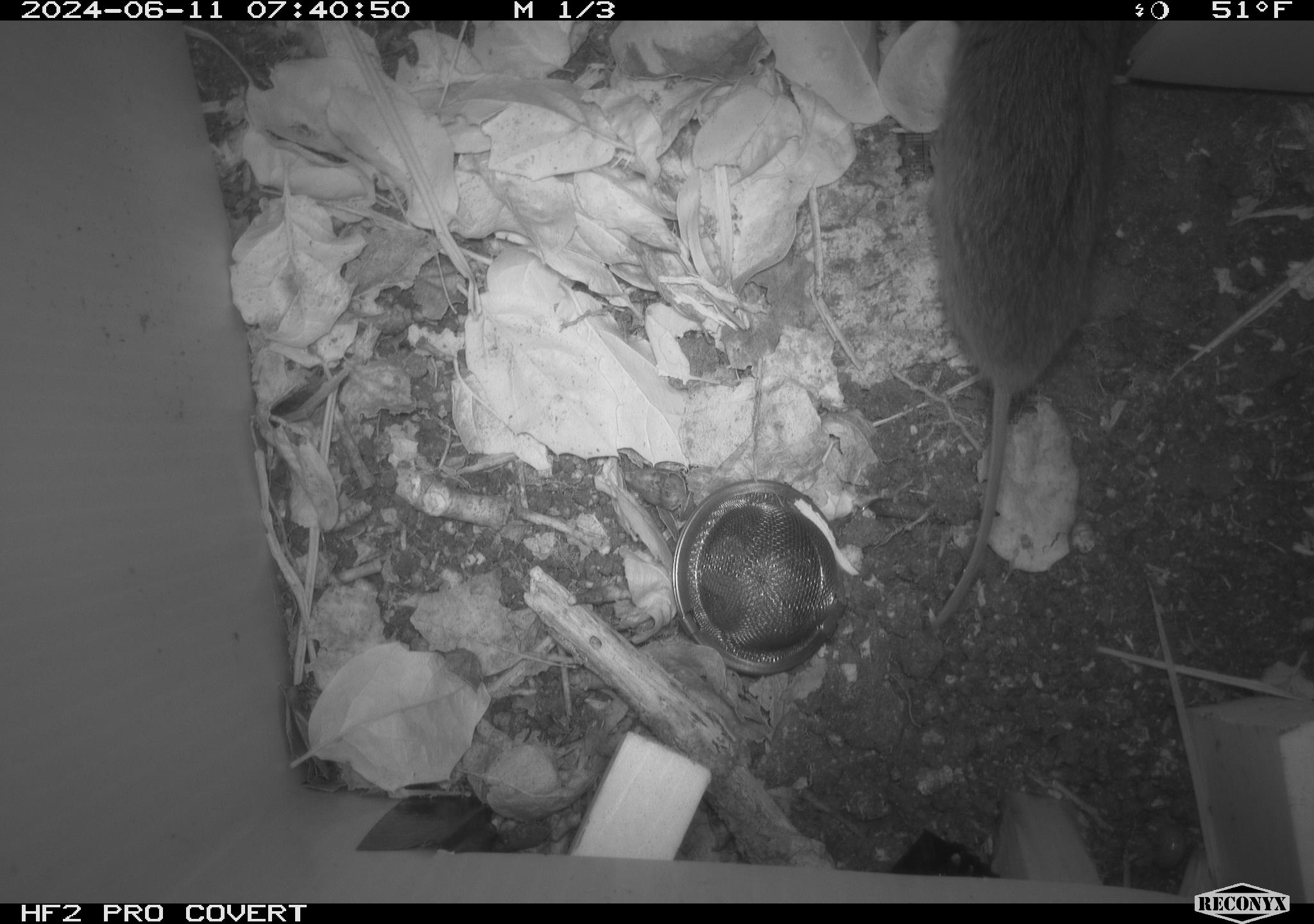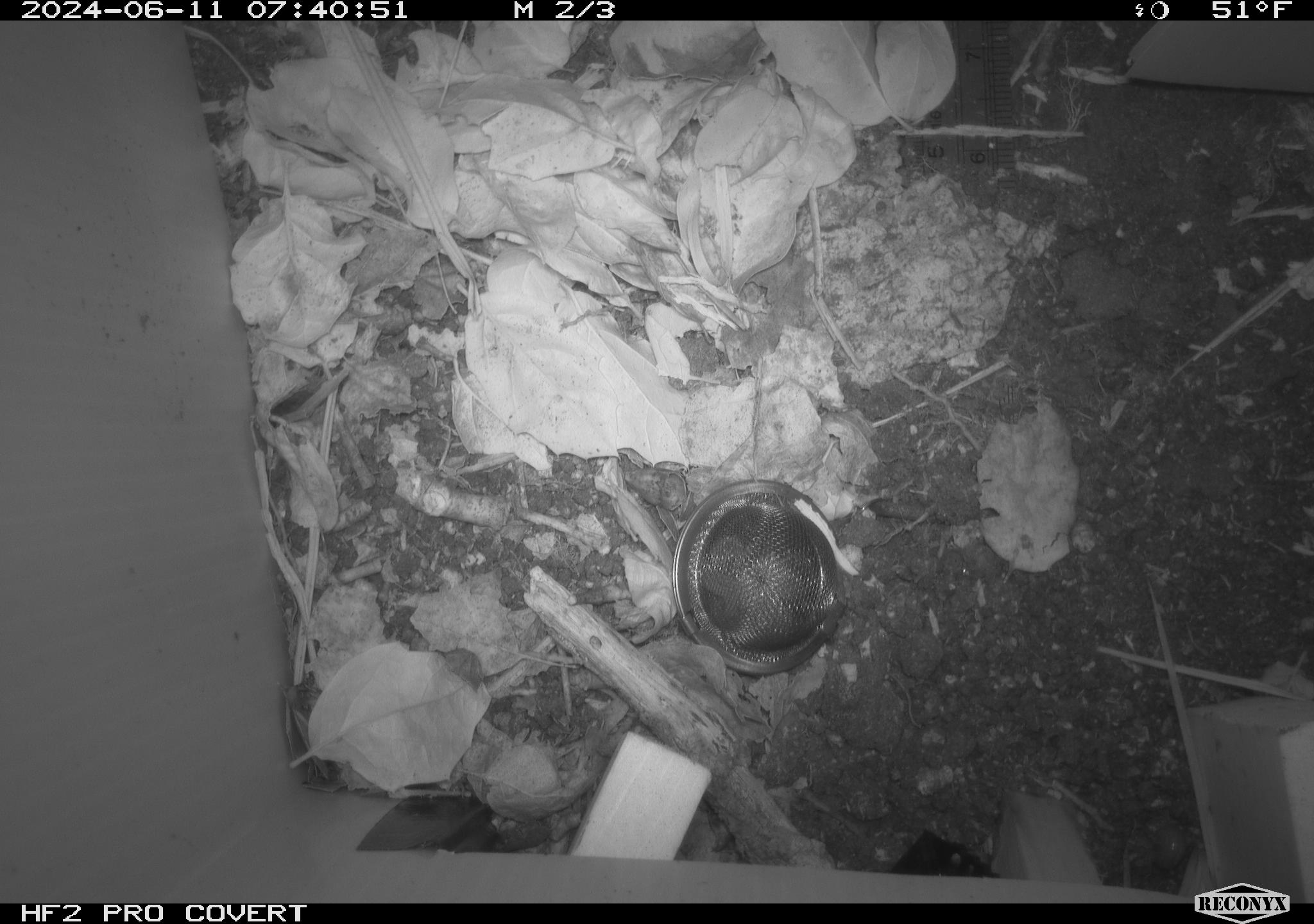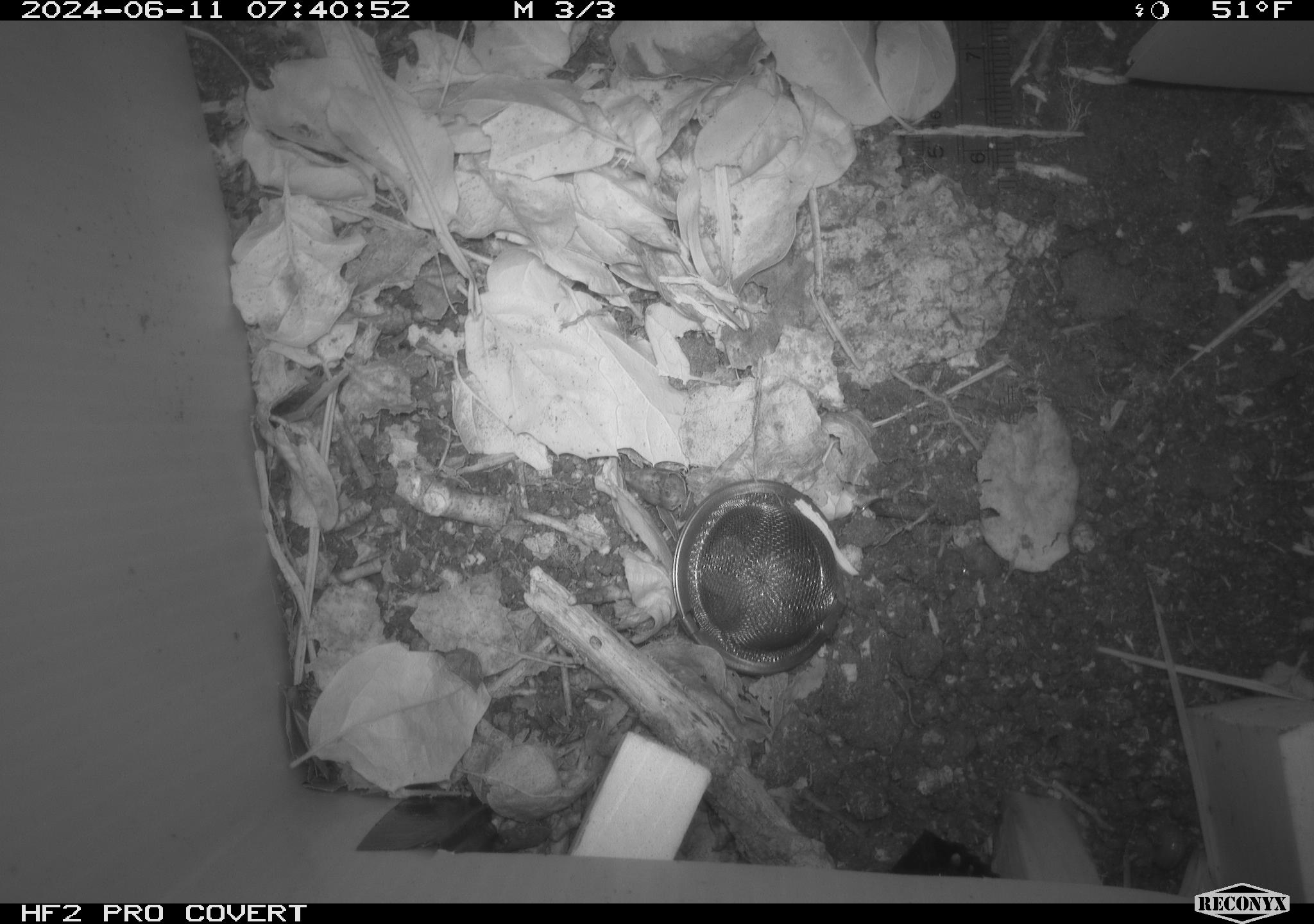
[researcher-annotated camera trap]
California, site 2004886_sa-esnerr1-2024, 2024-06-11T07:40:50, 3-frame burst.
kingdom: Animalia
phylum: Chordata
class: Mammalia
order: Rodentia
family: Cricetidae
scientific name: Cricetidae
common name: hamsters, voles, lemmings, and allies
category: cricetidae family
Cricetidae family (hamsters, voles, lemmings, and allies) (Cricetidae).